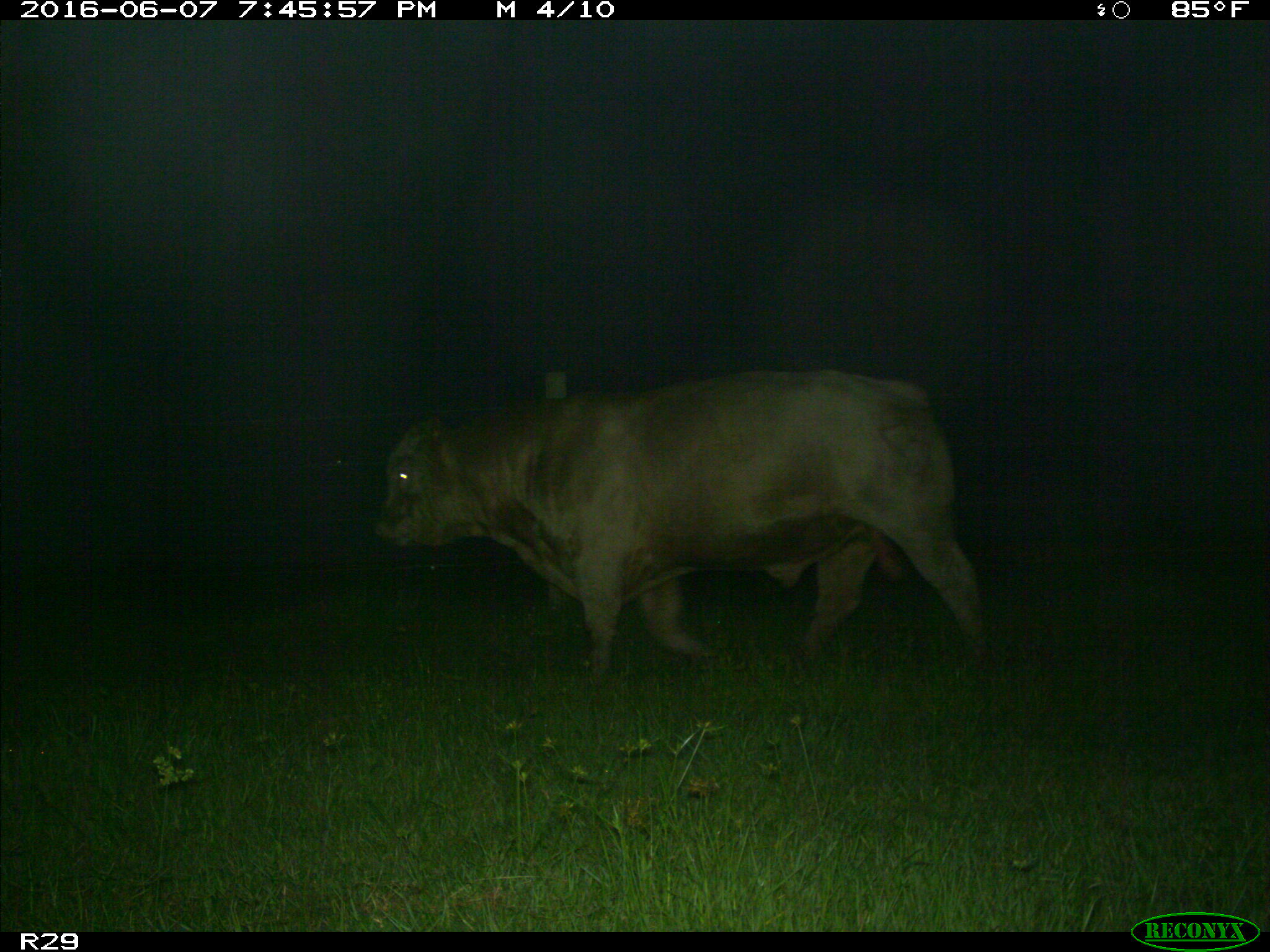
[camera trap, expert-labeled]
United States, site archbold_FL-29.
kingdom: Animalia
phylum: Chordata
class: Mammalia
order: Artiodactyla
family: Bovidae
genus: Bos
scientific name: Bos taurus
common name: domestic cow